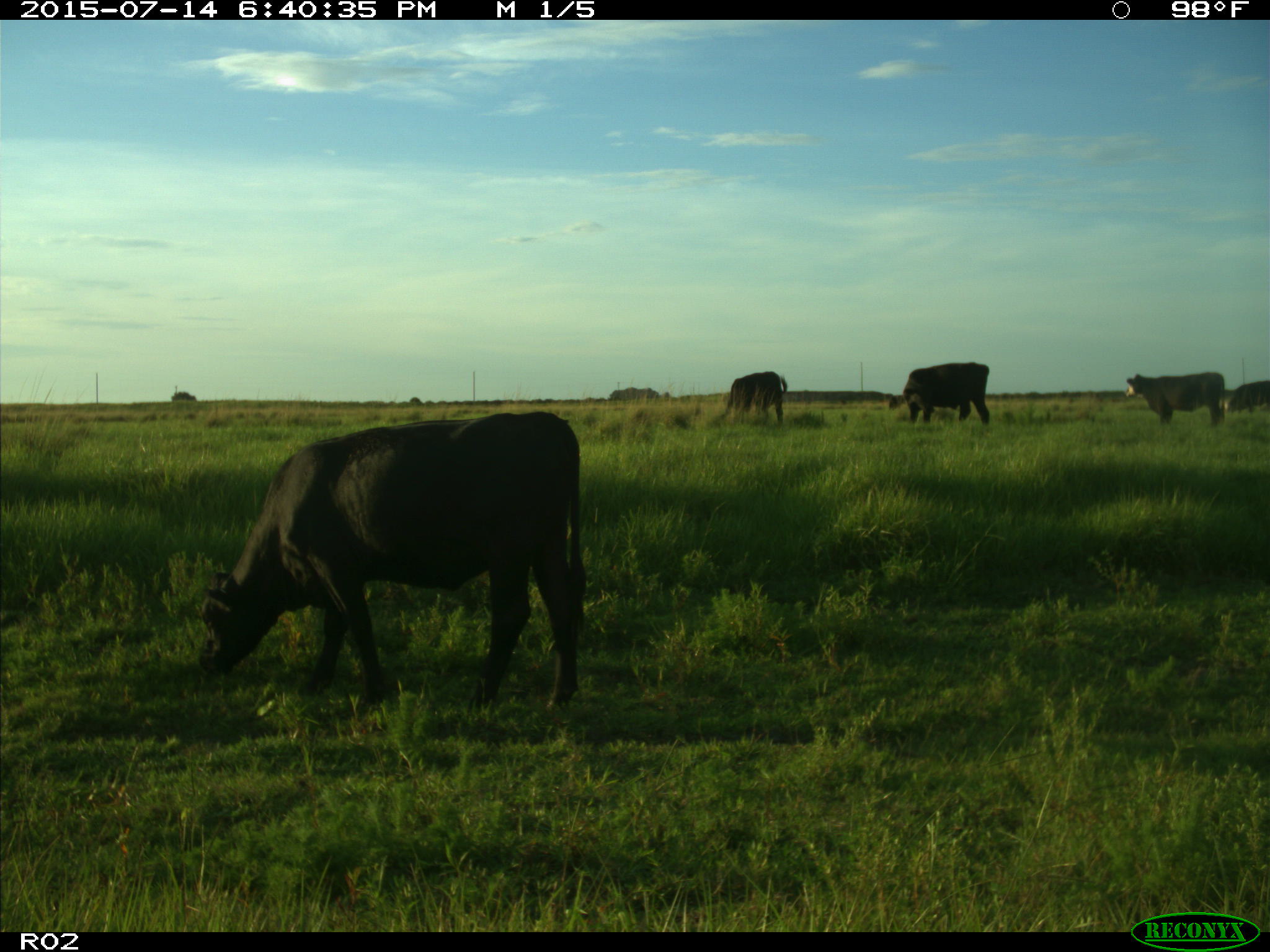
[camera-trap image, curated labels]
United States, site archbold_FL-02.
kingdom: Animalia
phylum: Chordata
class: Mammalia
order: Artiodactyla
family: Bovidae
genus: Bos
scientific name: Bos taurus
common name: domestic cow